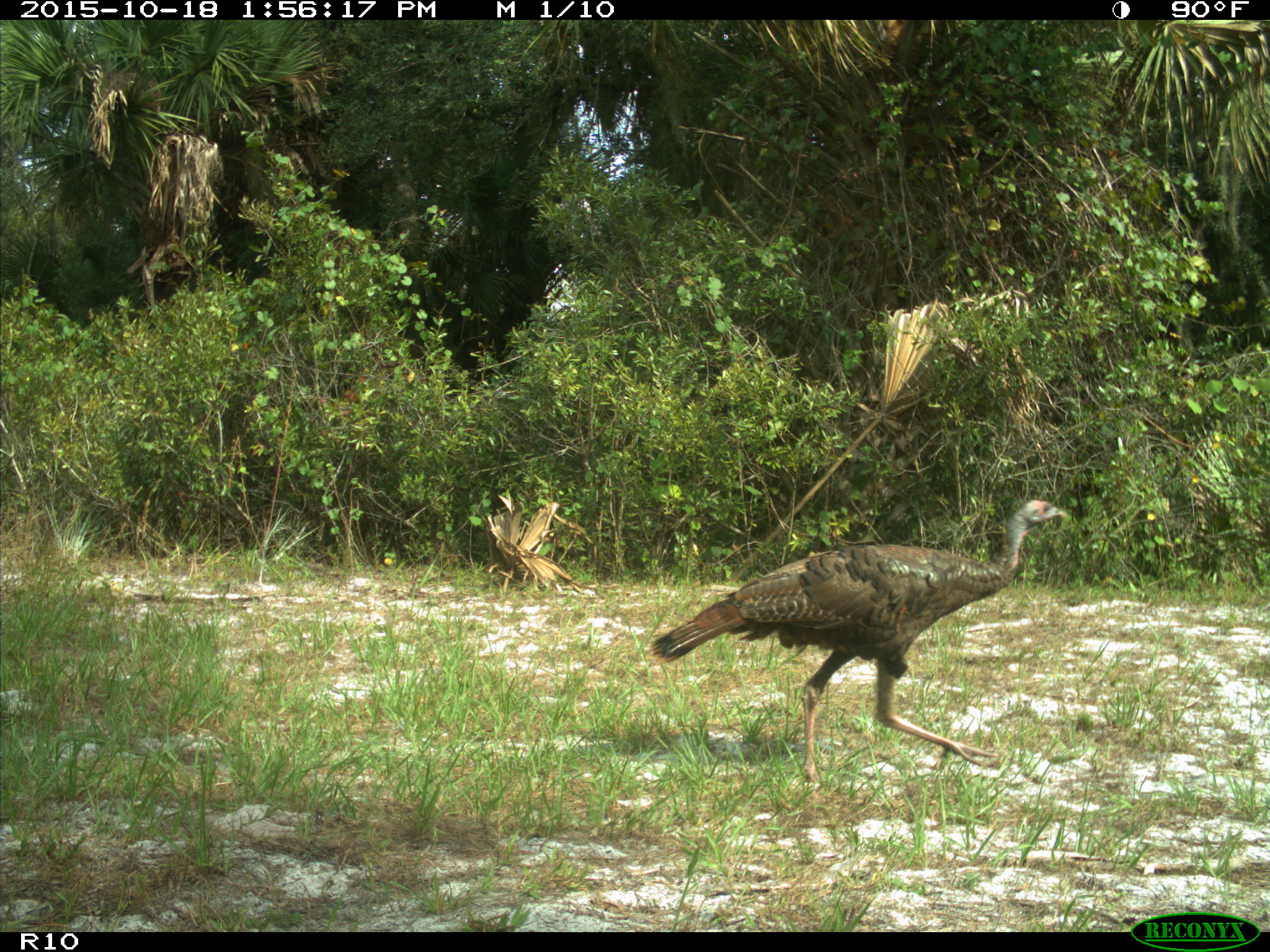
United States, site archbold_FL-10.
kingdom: Animalia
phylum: Chordata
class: Aves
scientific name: Aves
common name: birds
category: unidentified bird